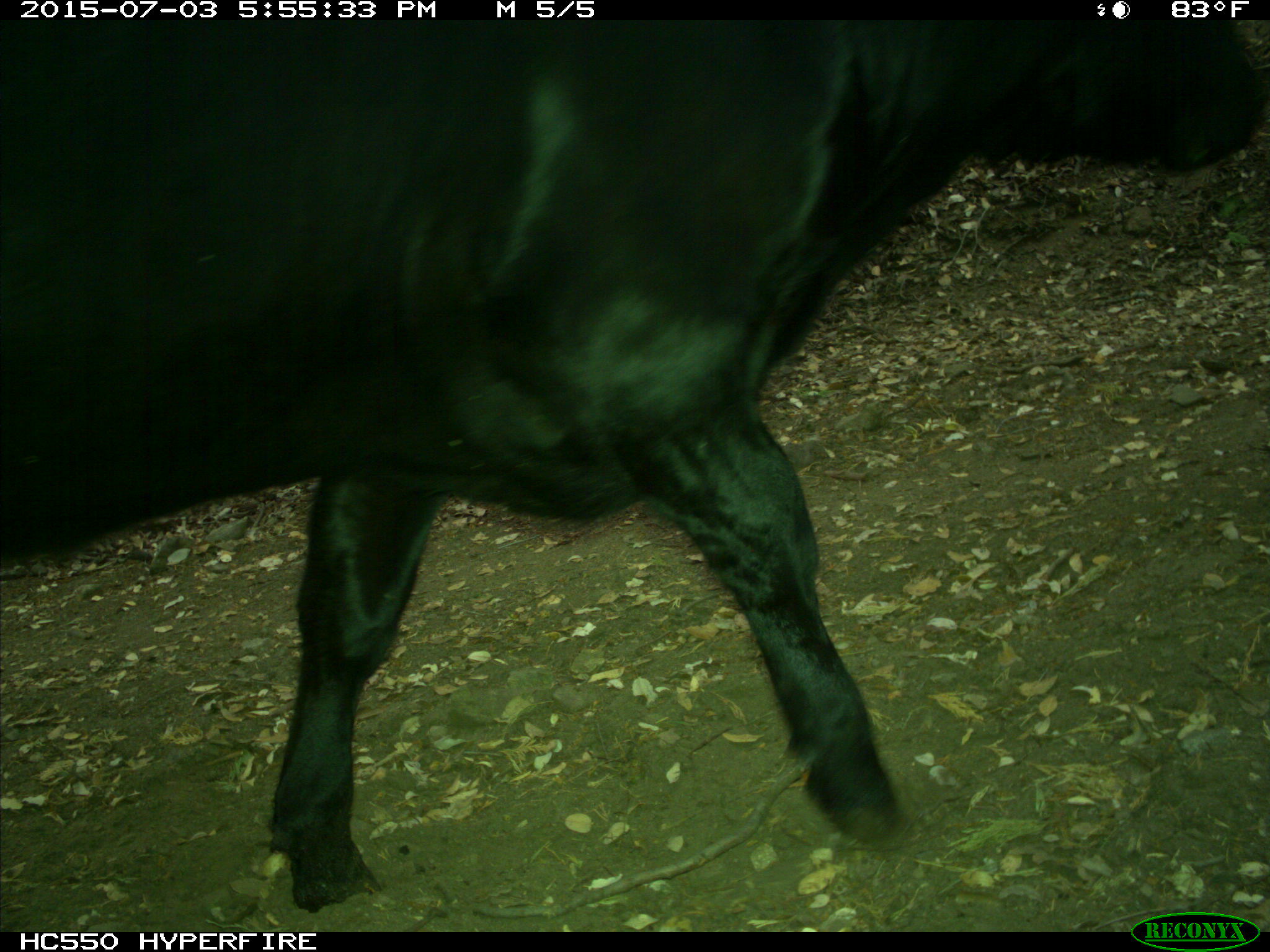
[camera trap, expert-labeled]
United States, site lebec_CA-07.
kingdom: Animalia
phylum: Chordata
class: Mammalia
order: Artiodactyla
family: Bovidae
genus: Bos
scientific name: Bos taurus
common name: domestic cow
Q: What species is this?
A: Bos taurus (domestic cow).